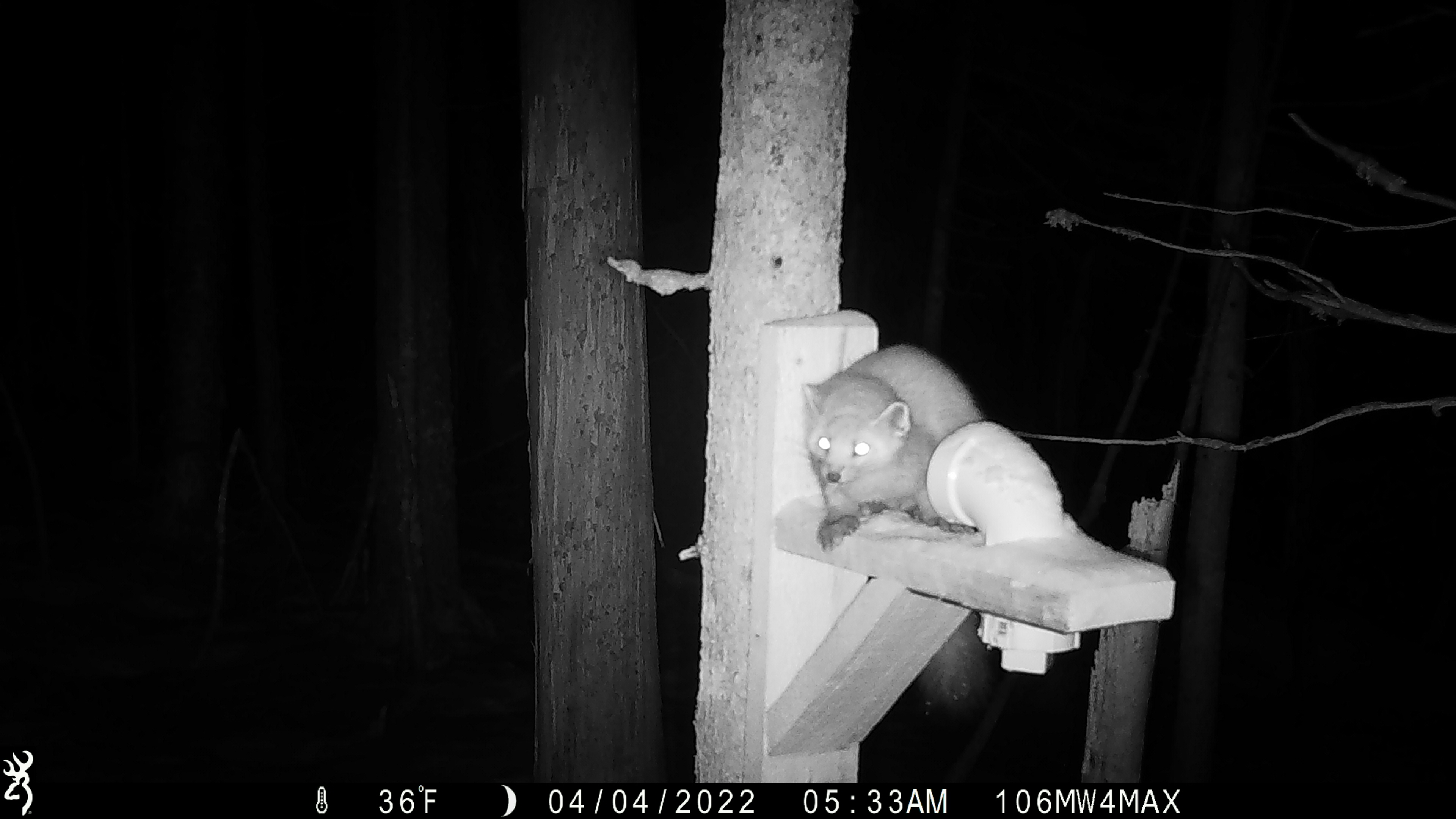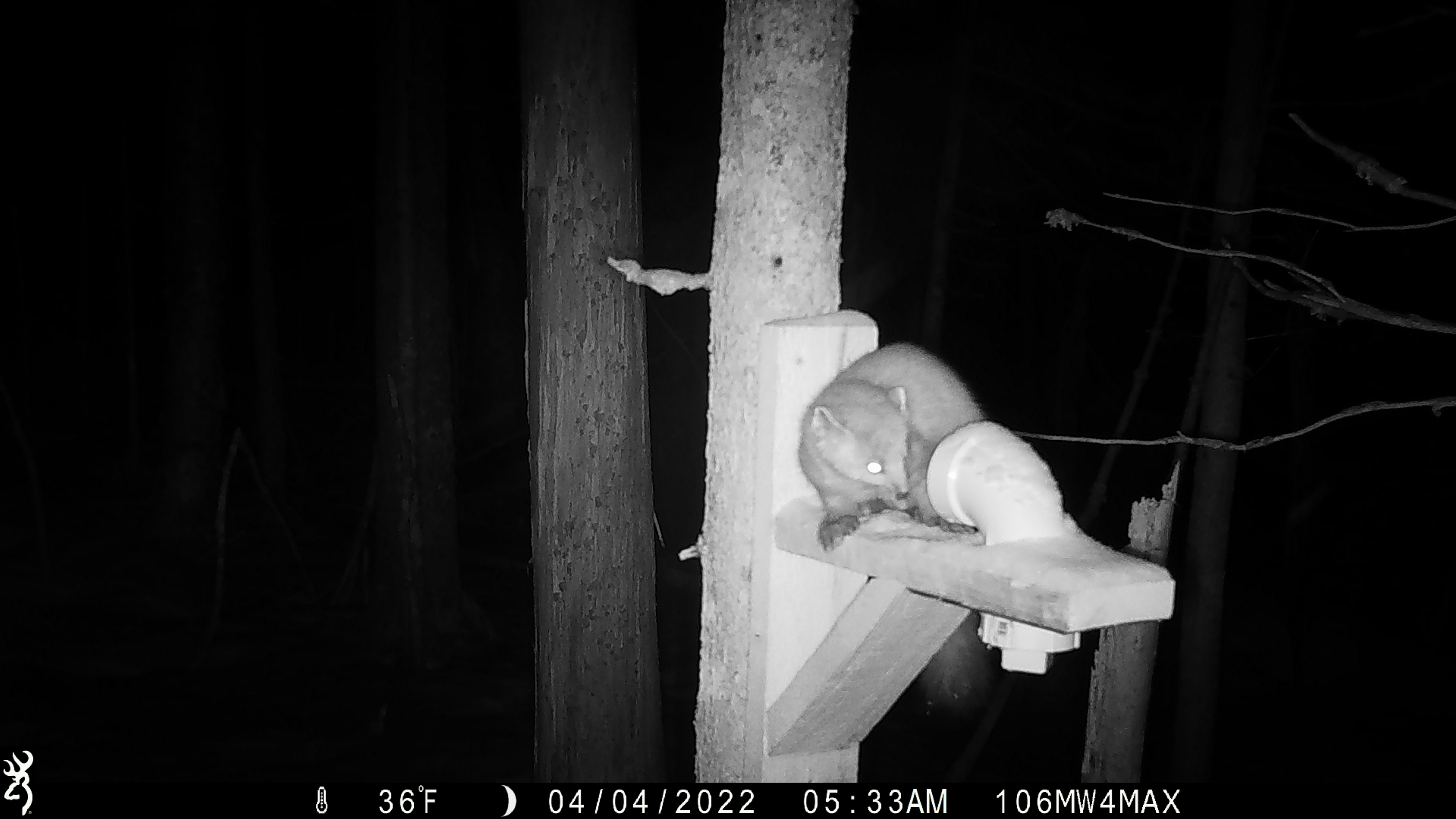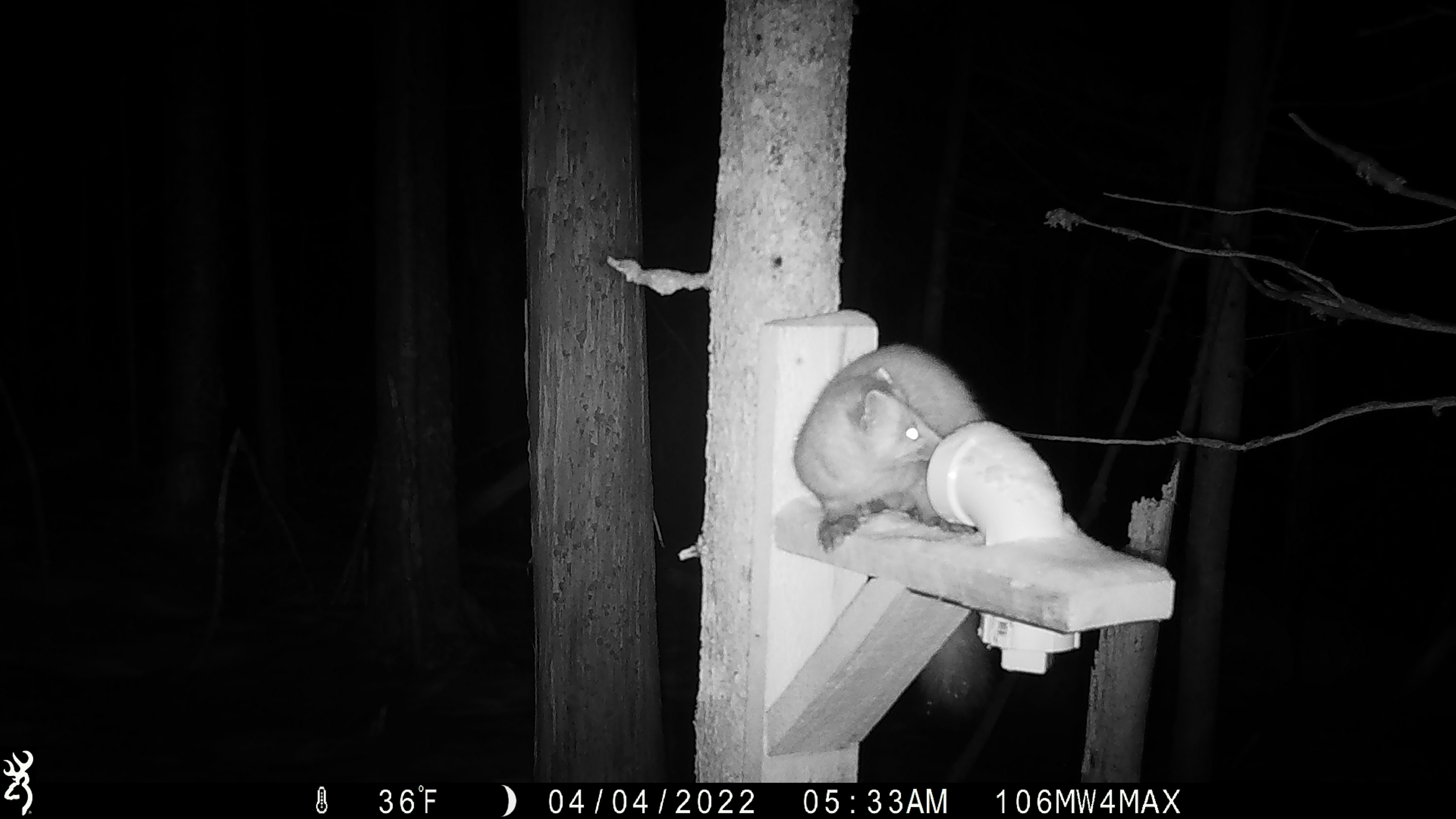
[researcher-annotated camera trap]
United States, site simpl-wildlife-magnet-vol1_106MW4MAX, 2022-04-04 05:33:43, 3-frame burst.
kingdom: Animalia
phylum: Chordata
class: Mammalia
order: Carnivora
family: Mustelidae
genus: Martes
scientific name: Martes americana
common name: american marten